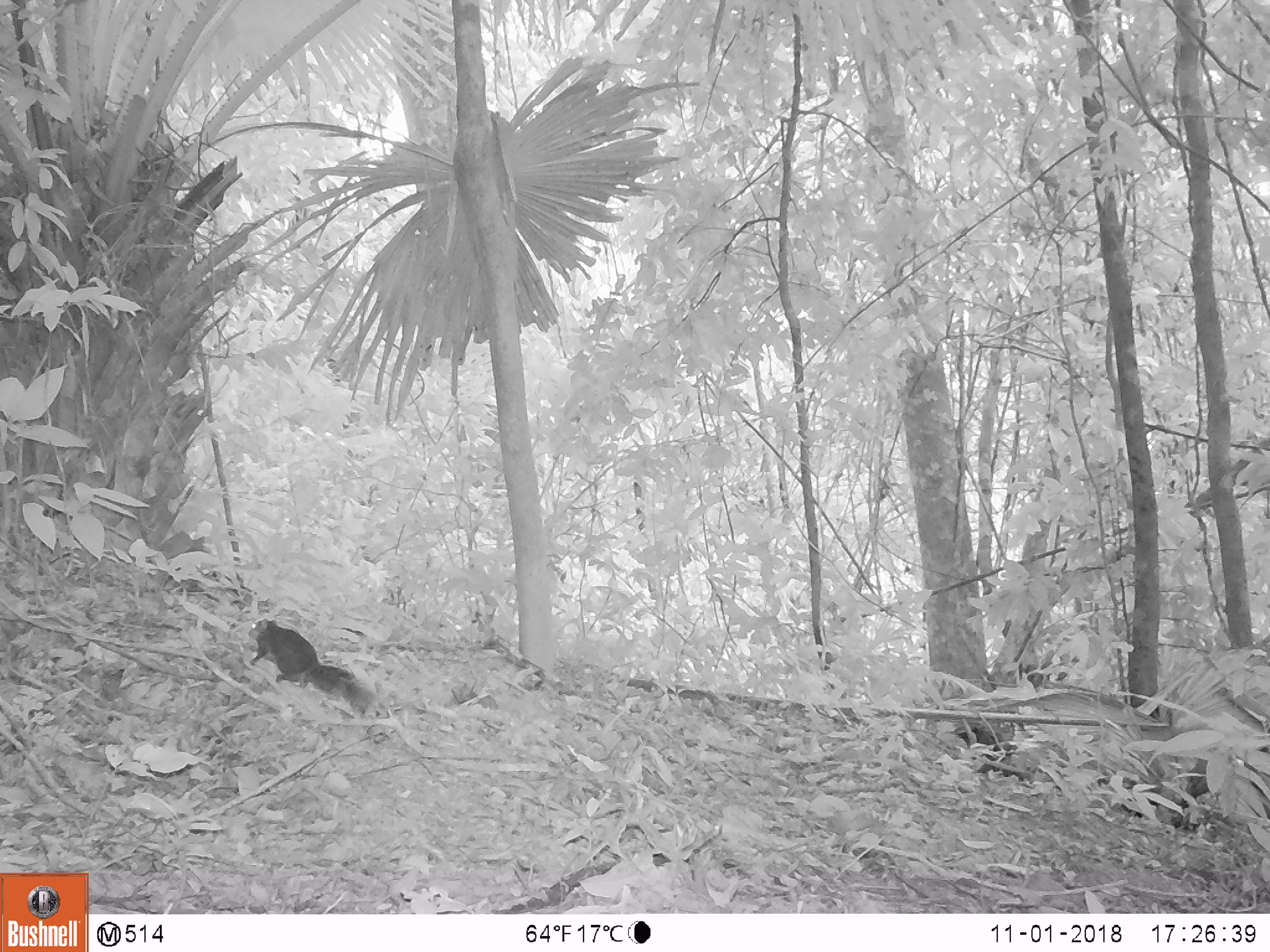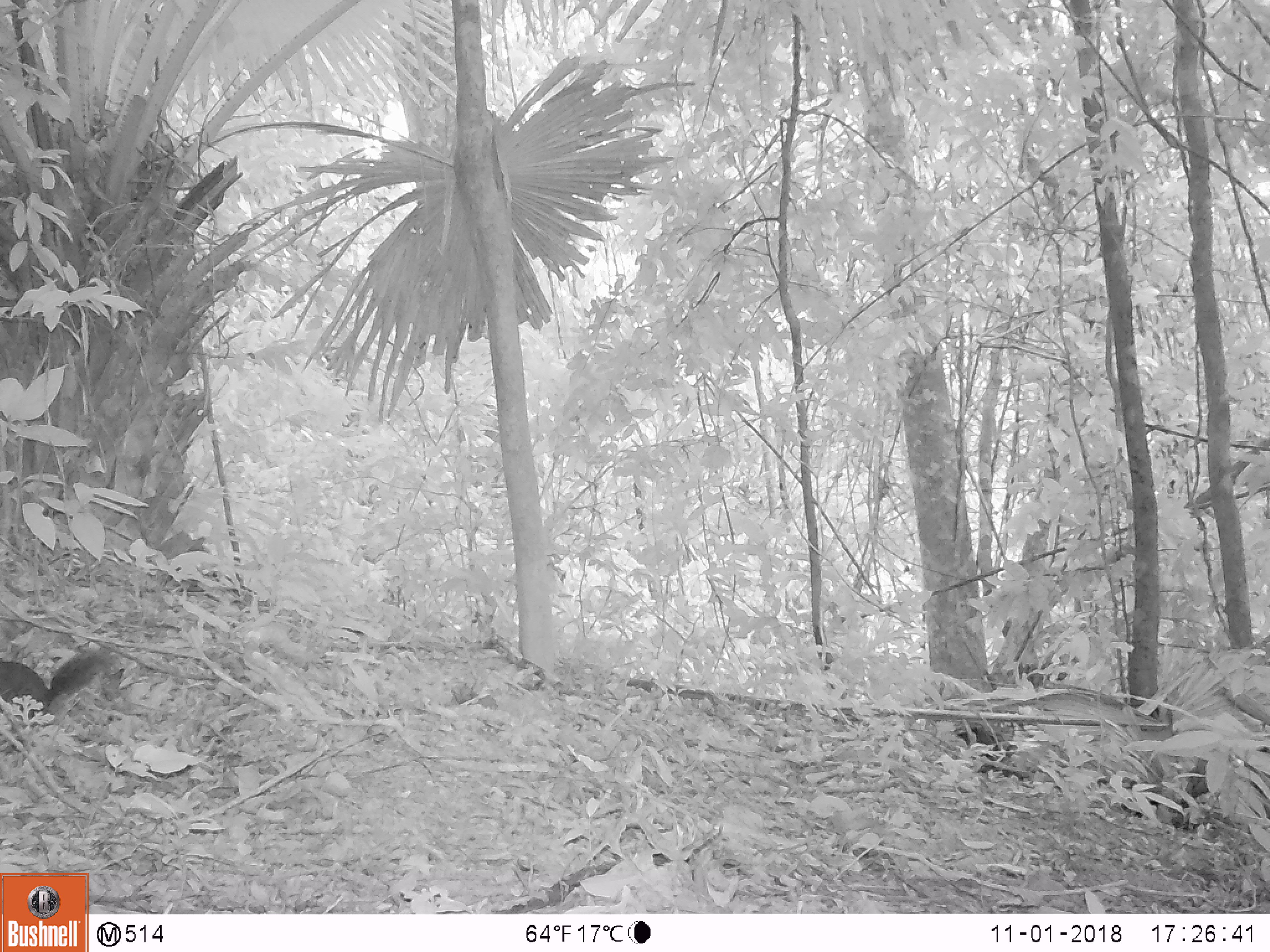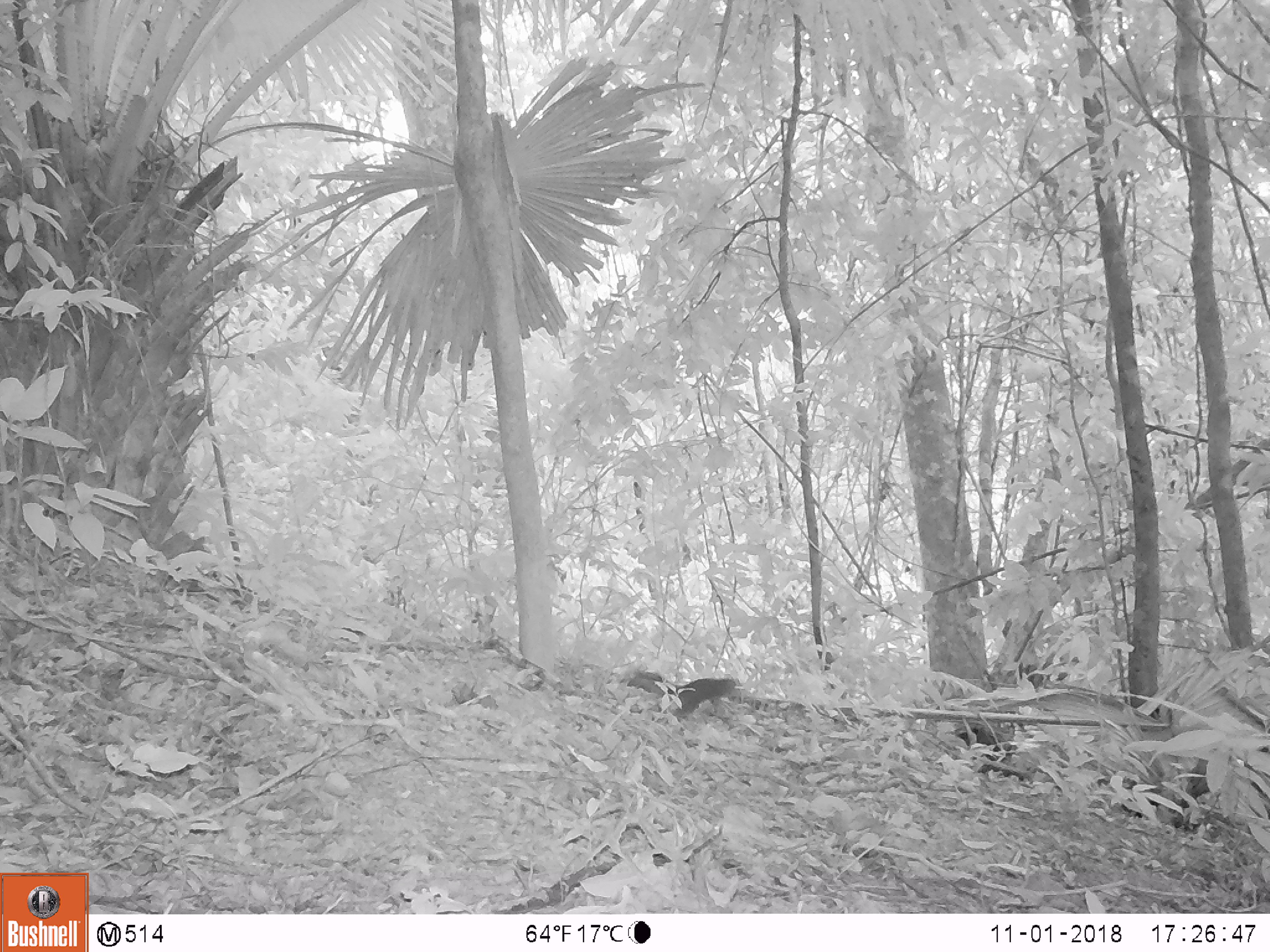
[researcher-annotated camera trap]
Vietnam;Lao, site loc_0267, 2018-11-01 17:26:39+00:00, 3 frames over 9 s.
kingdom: Animalia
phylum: Chordata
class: Mammalia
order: Rodentia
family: Sciuridae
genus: Dremomys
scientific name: Dremomys rufigenis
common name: red-cheeked squirrel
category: red cheeked squirrel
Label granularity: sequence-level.